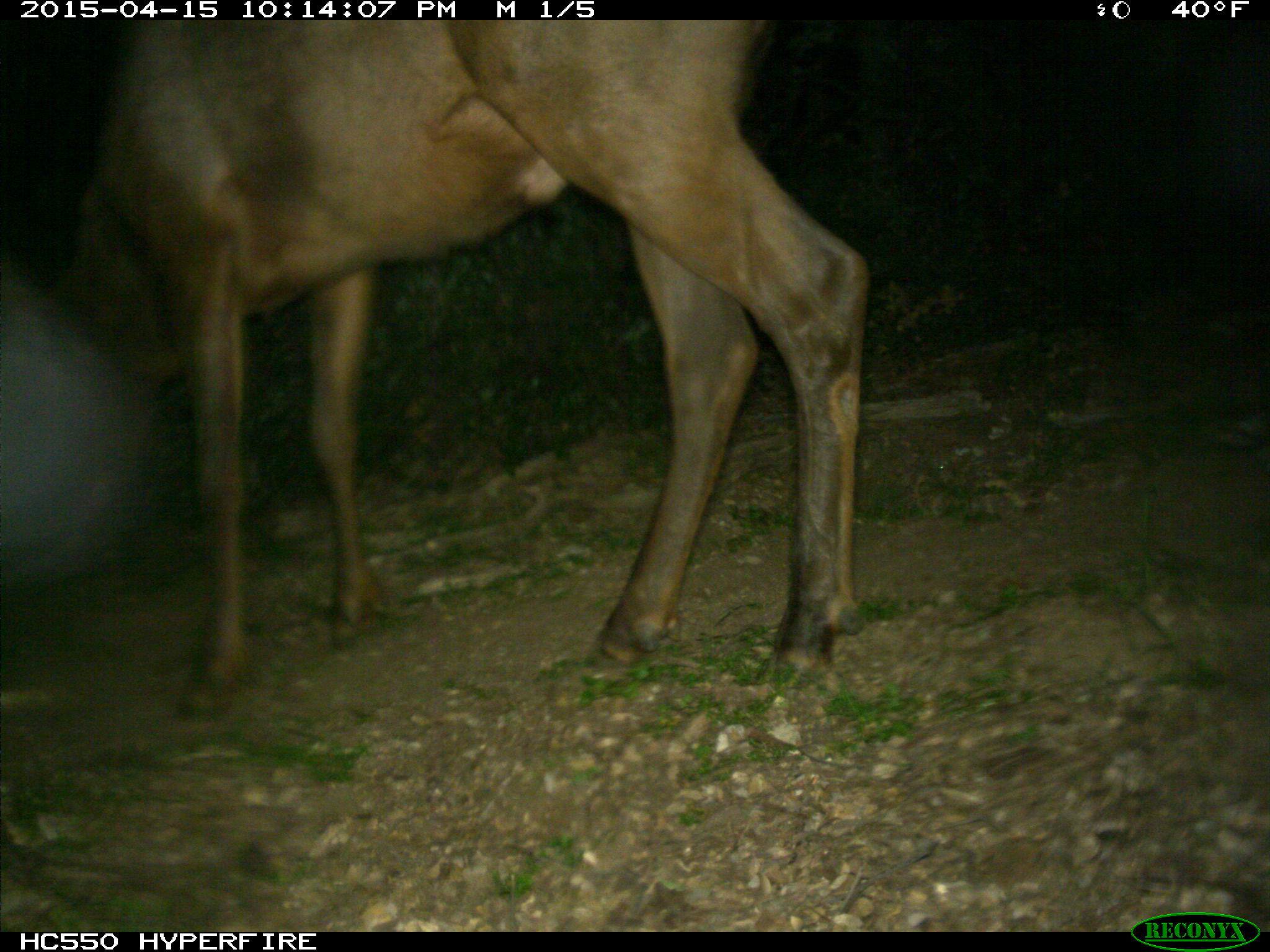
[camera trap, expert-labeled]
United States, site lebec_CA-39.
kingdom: Animalia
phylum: Chordata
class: Mammalia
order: Artiodactyla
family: Cervidae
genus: Cervus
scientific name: Cervus canadensis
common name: elk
Cervus canadensis (elk).